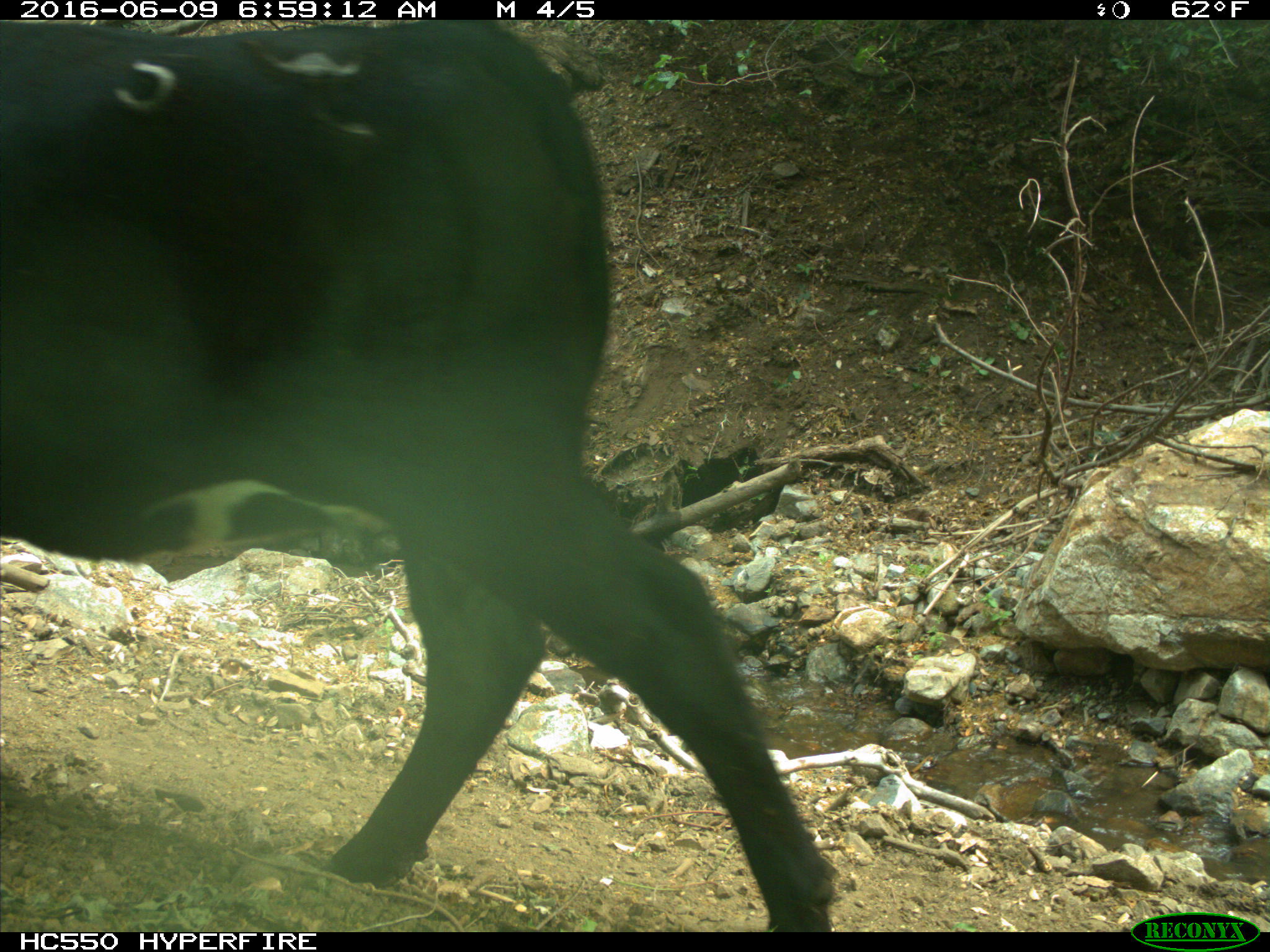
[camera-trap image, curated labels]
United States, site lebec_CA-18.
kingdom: Animalia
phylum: Chordata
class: Mammalia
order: Artiodactyla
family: Bovidae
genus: Bos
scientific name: Bos taurus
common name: domestic cow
Bos taurus (domestic cow).